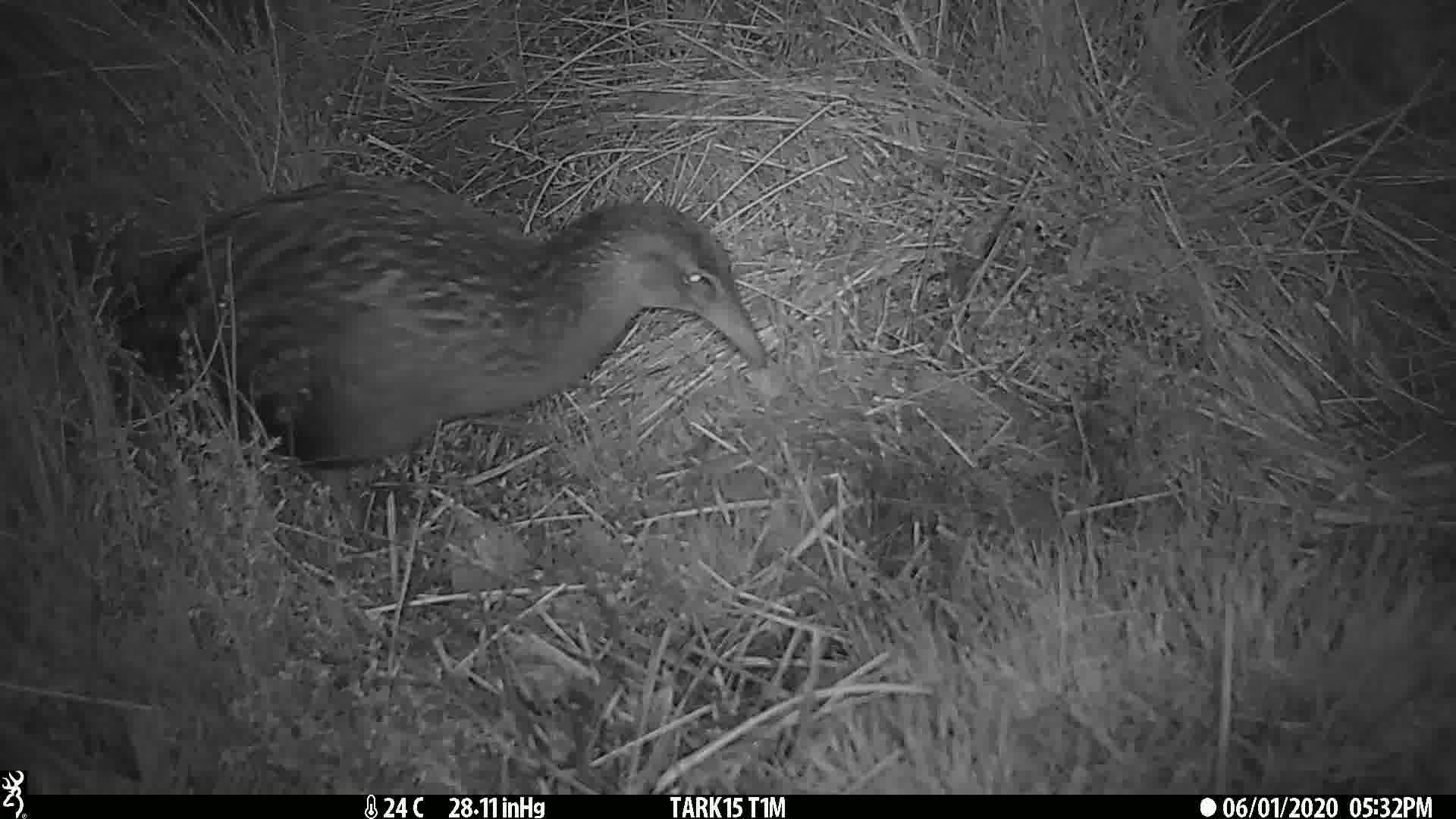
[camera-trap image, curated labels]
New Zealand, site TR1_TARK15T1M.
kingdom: Animalia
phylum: Chordata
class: Aves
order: Gruiformes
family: Rallidae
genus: Gallirallus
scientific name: Gallirallus australis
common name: weka